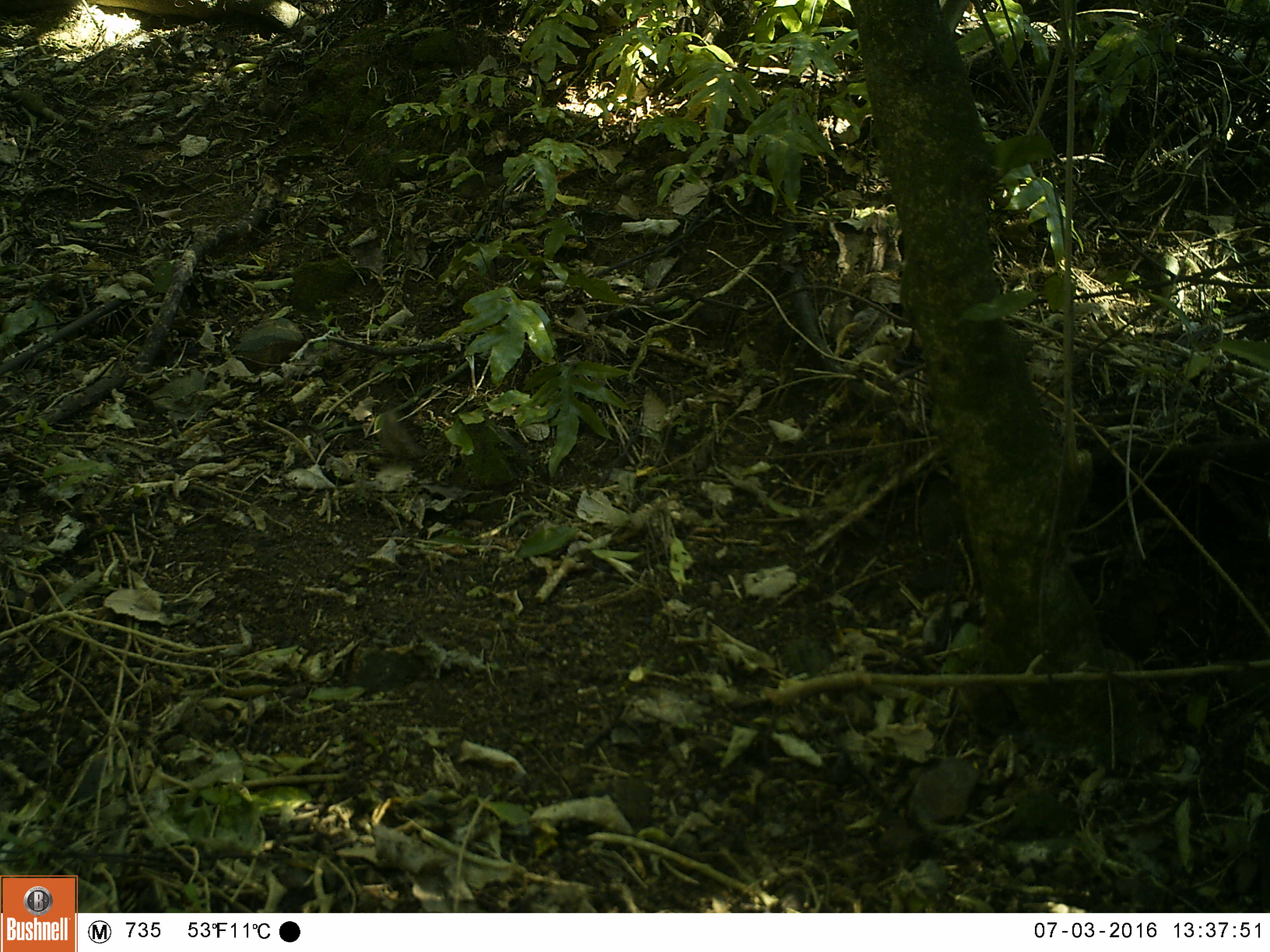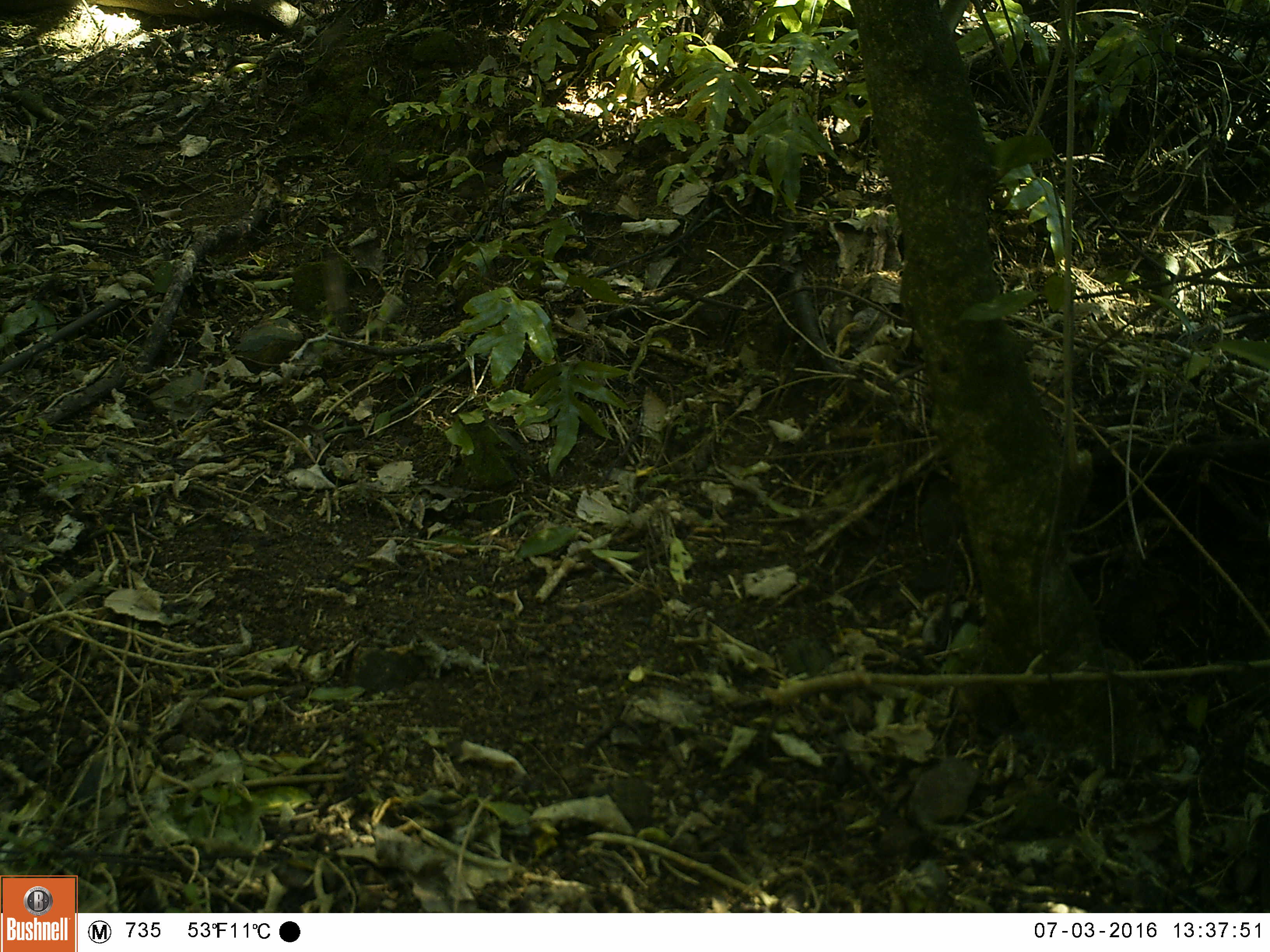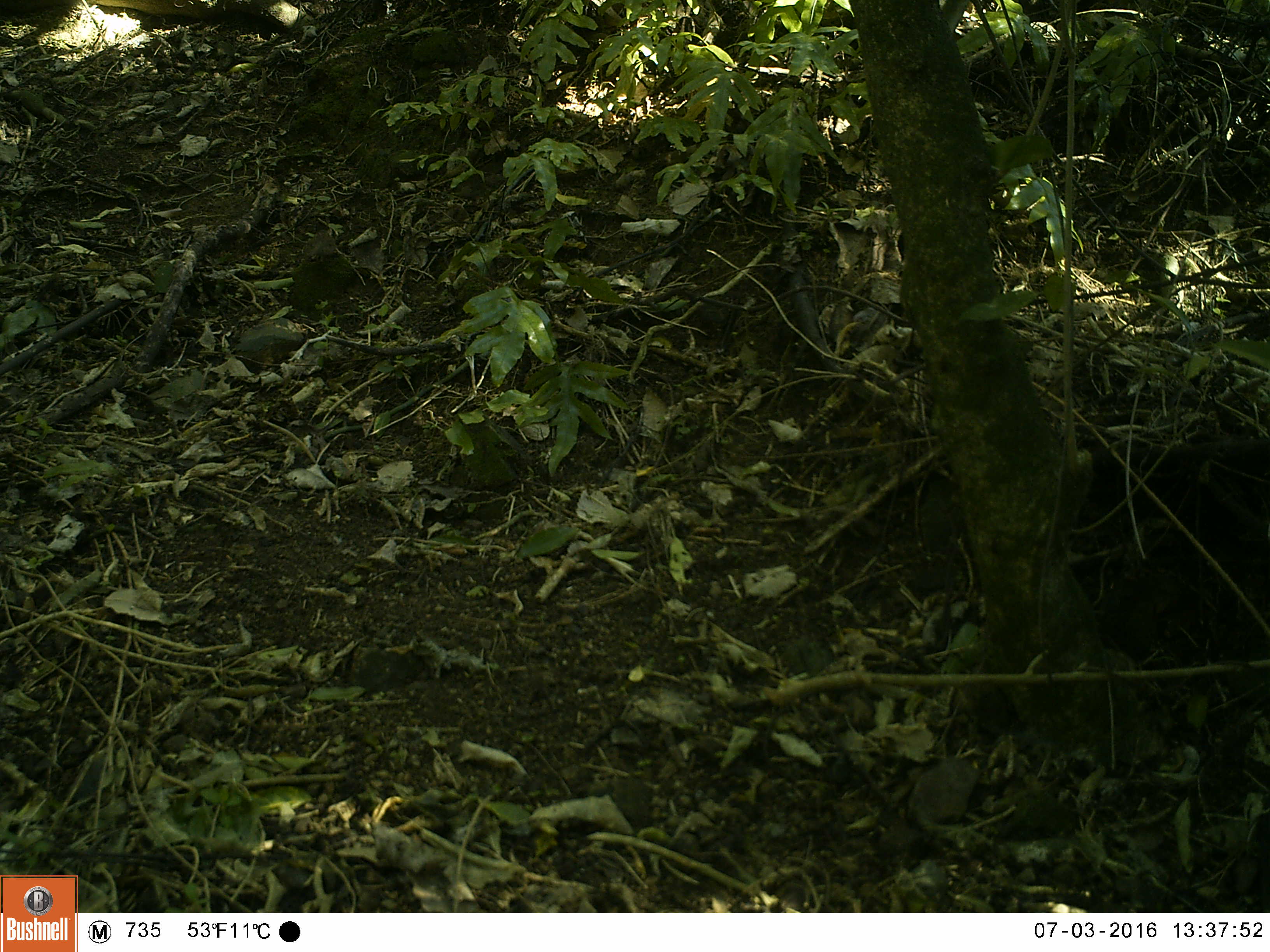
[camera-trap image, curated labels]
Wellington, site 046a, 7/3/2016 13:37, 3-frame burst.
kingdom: Animalia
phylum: Chordata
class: Aves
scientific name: Aves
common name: bird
Bird (Aves).